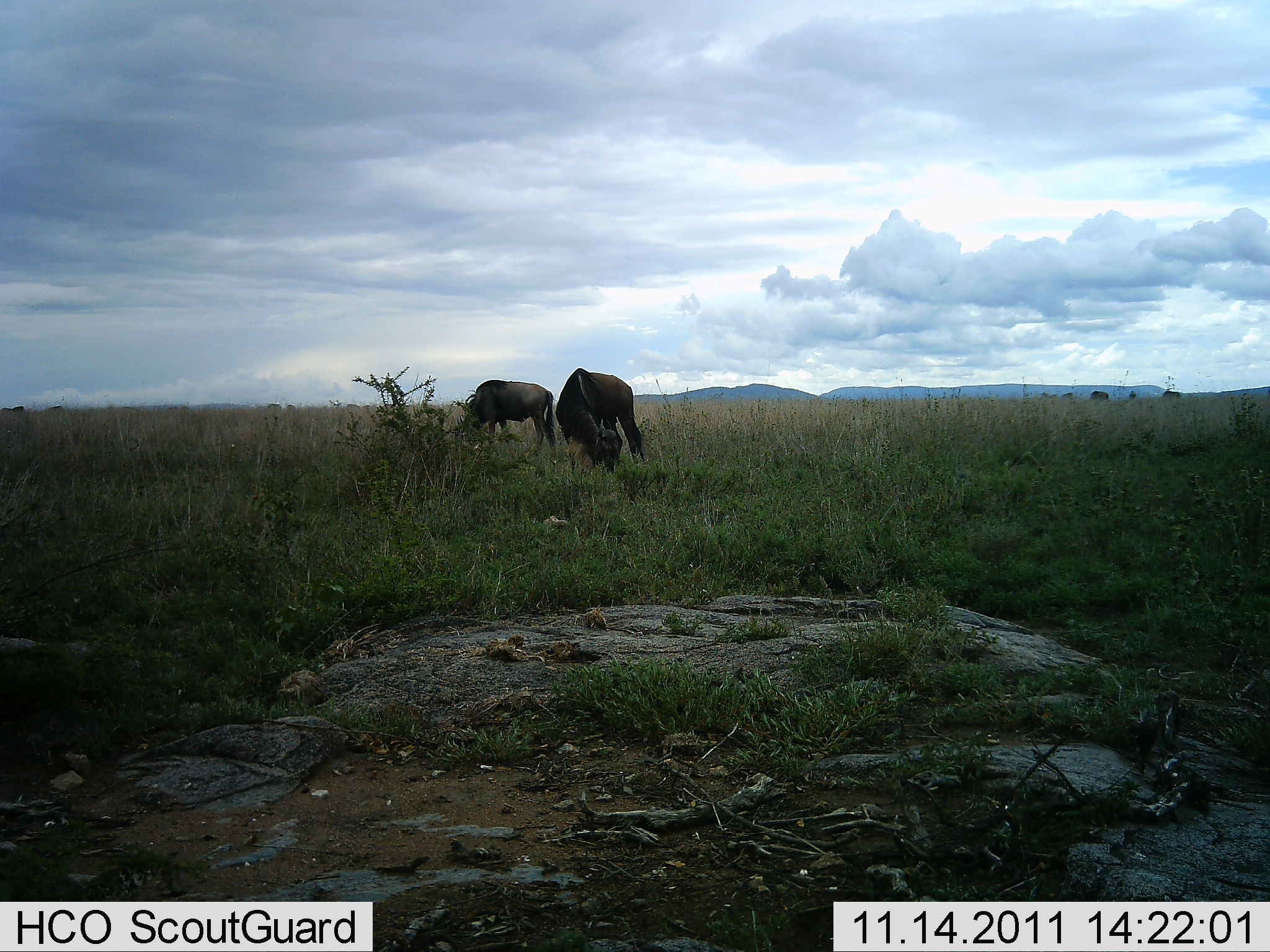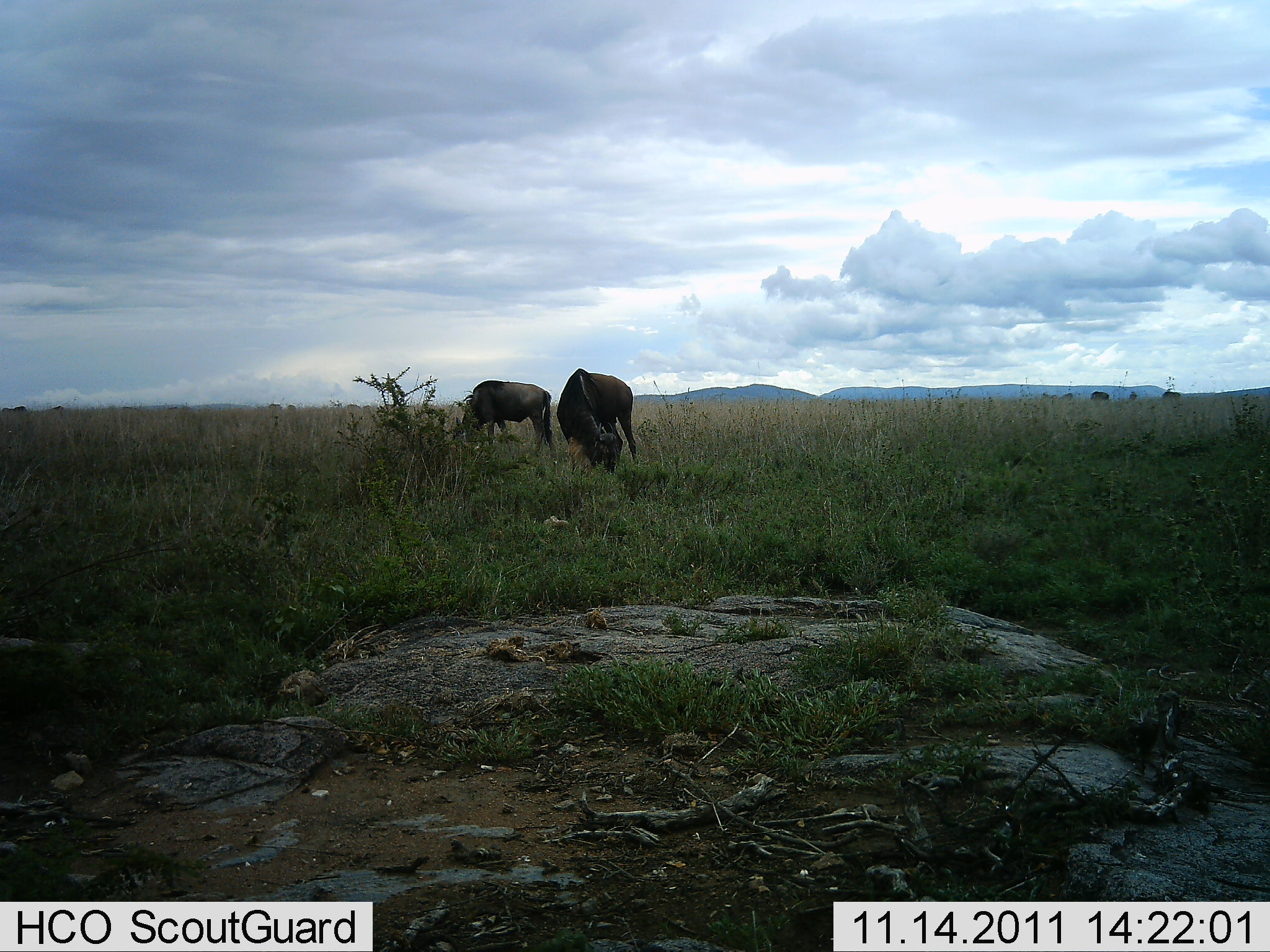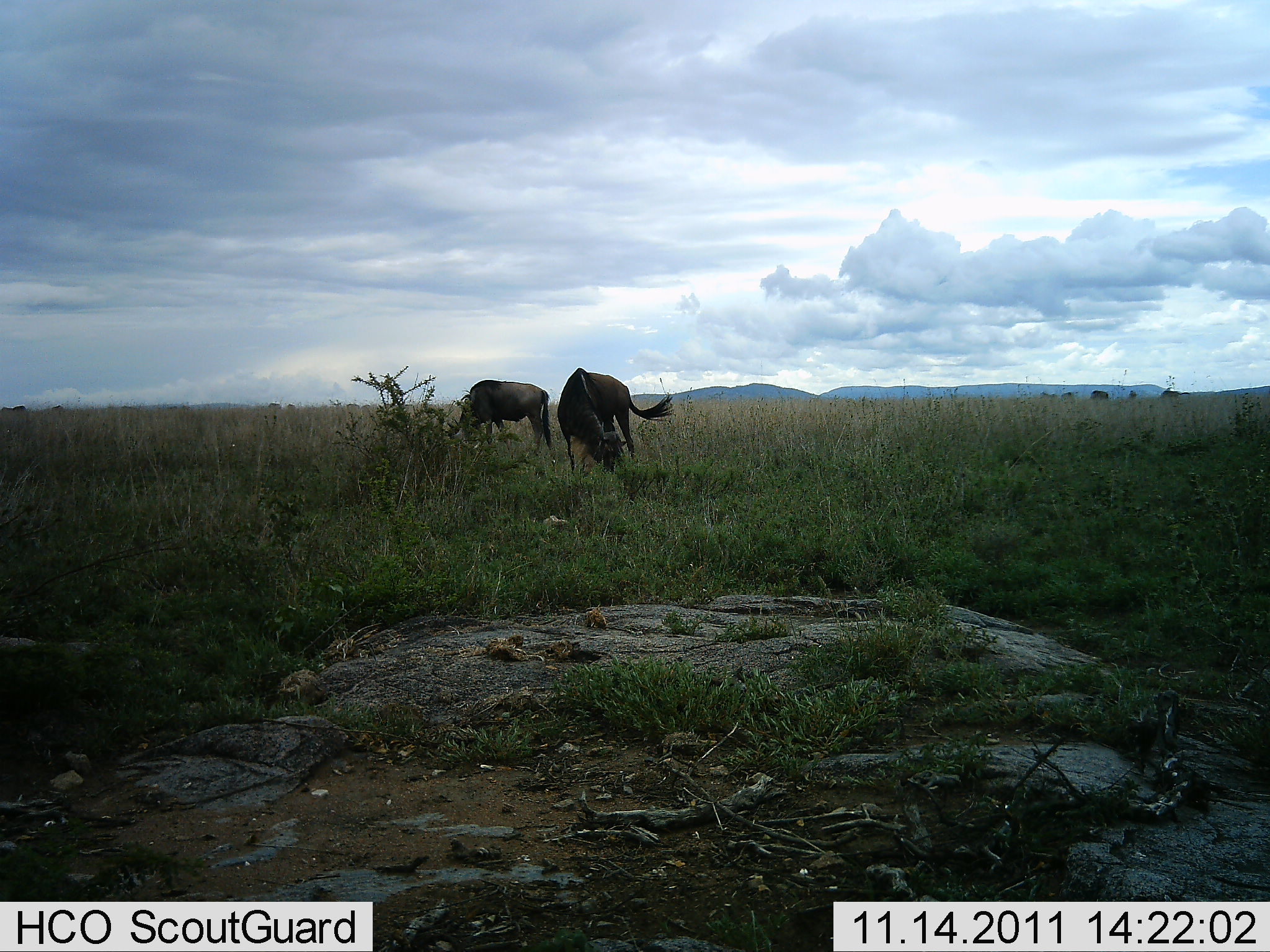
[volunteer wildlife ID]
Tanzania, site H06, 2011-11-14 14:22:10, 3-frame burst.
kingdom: Animalia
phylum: Chordata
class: Mammalia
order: Artiodactyla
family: Bovidae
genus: Connochaetes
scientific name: Connochaetes taurinus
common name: blue wildebeest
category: wildebeest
Wildebeest (blue wildebeest) (Connochaetes taurinus), count 2. Behavior (volunteer vote fractions): standing 50%, resting 0%, moving 7%, interacting 0%. Young present (vote fraction): 0%. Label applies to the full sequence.